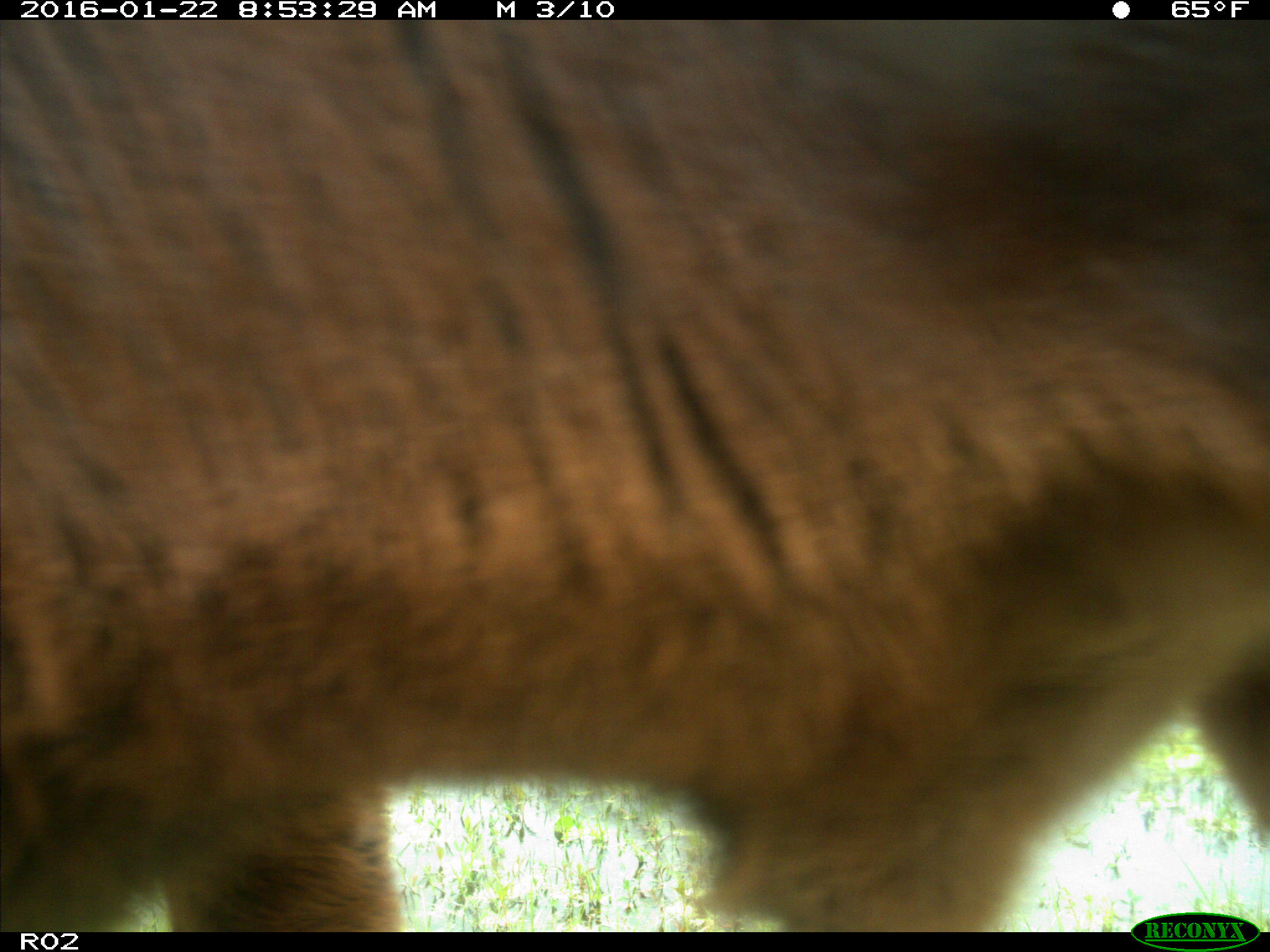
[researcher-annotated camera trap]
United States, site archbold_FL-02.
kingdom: Animalia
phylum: Chordata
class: Mammalia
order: Artiodactyla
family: Bovidae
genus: Bos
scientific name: Bos taurus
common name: domestic cow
Bos taurus (domestic cow).